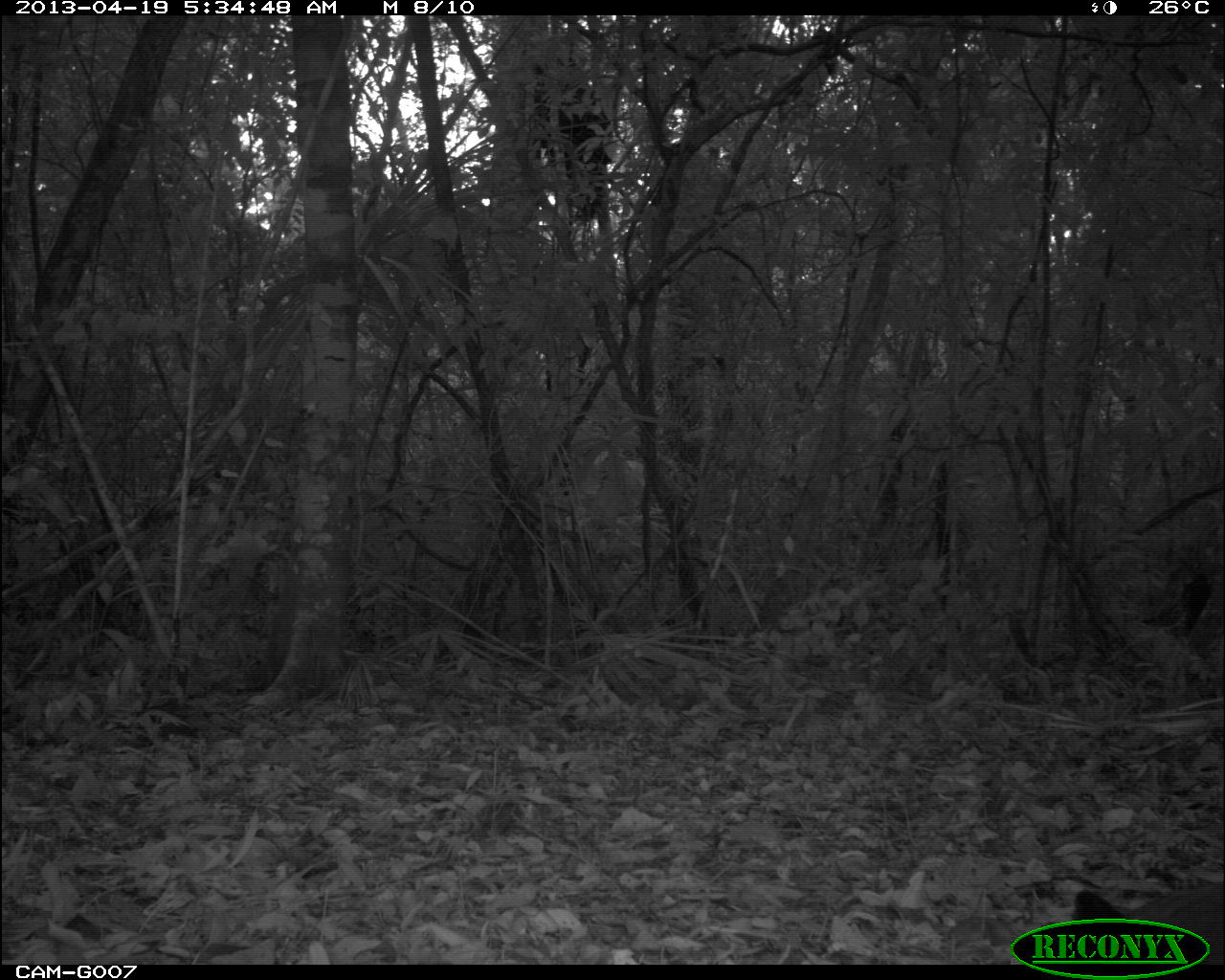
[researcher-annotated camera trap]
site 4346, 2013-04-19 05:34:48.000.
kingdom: Animalia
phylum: Chordata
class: Aves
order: Gruiformes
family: Rallidae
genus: Aramides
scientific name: Aramides cajaneus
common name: gray-necked wood-rail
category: aramides cajanea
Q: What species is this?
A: Aramides cajanea (gray-necked wood-rail) (Aramides cajaneus).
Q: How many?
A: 1.